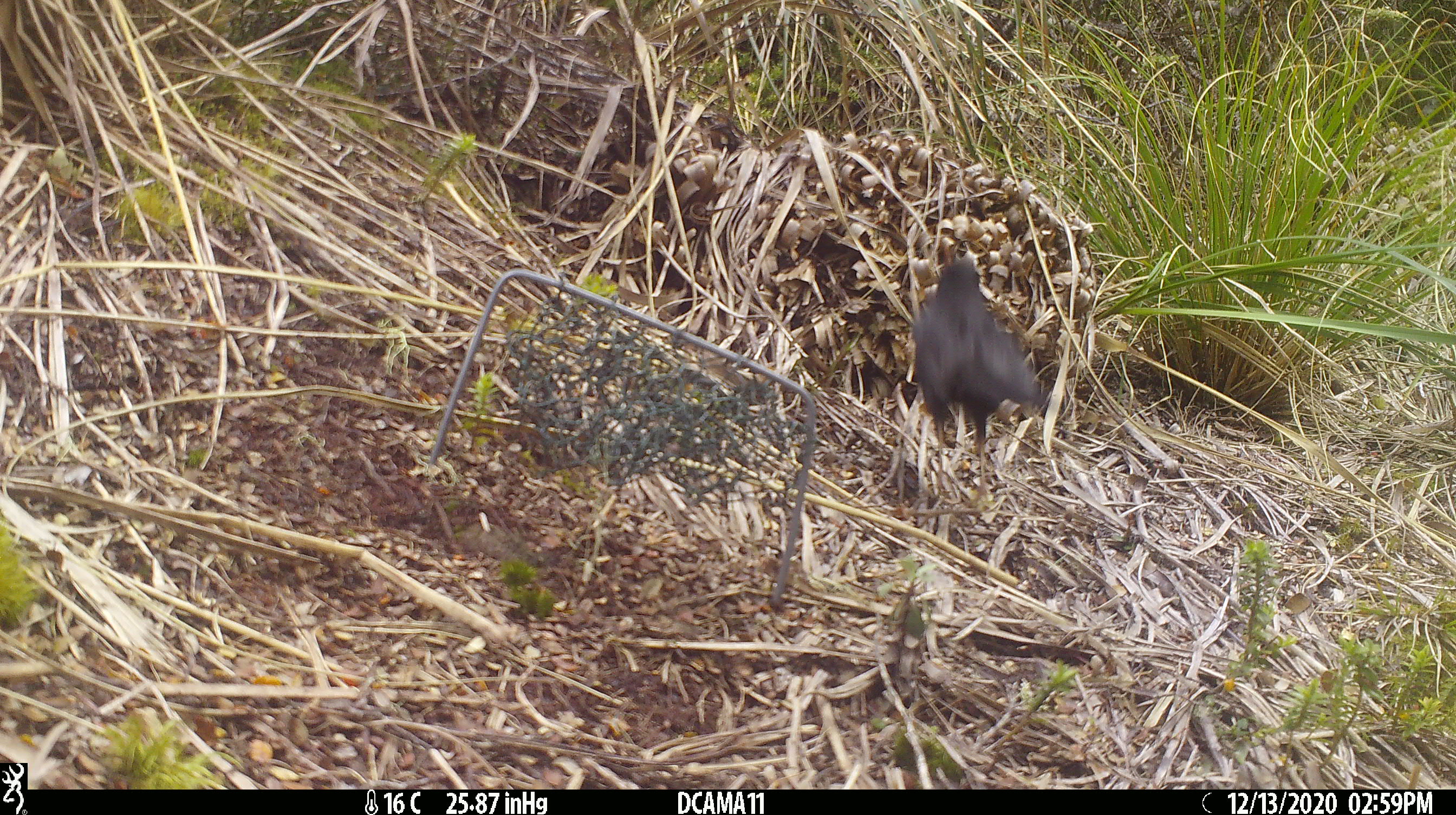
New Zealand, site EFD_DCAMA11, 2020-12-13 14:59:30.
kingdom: Animalia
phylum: Chordata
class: Aves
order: Passeriformes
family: Turdidae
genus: Turdus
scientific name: Turdus merula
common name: eurasian blackbird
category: blackbird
Blackbird (eurasian blackbird) (Turdus merula).